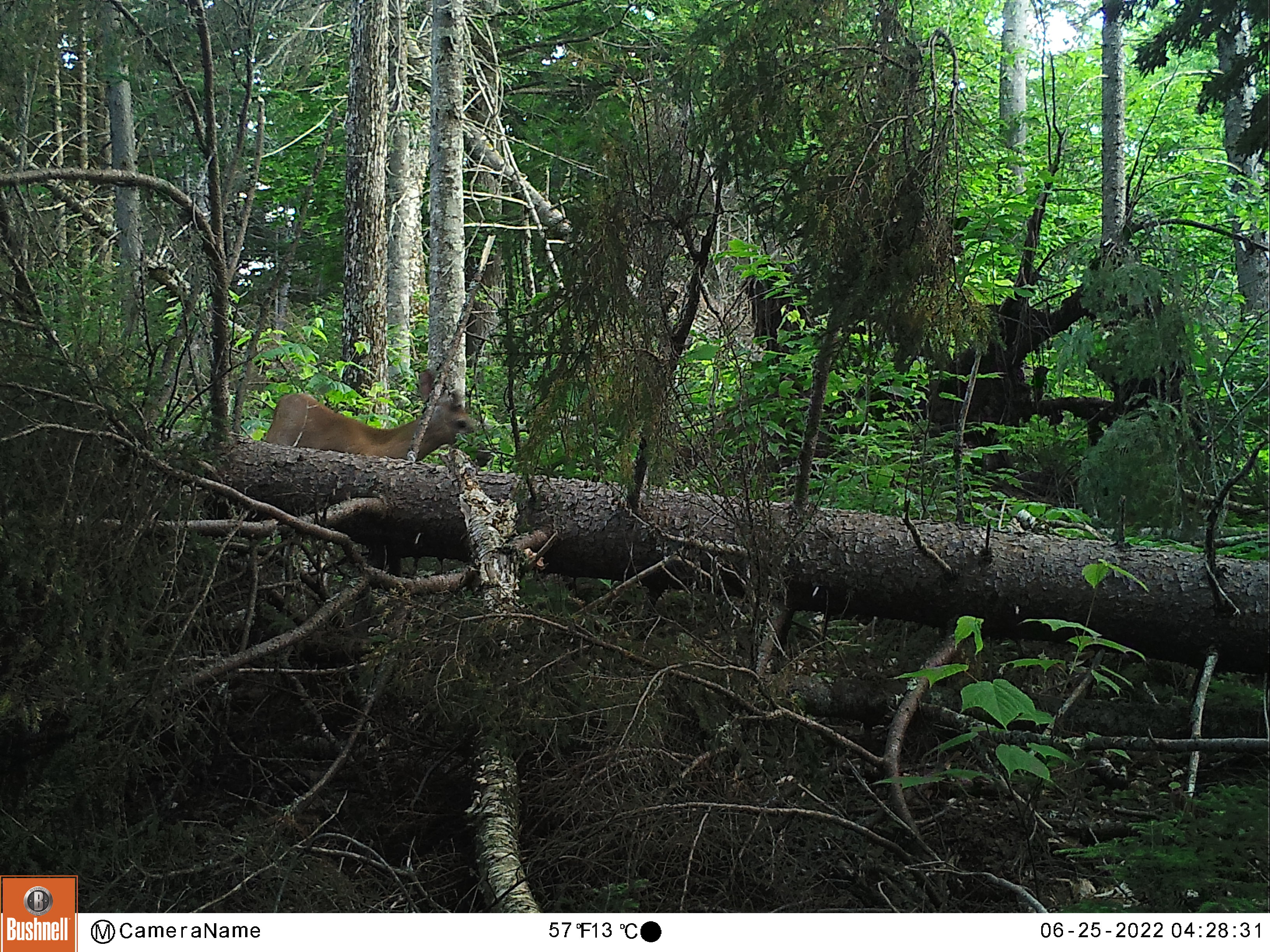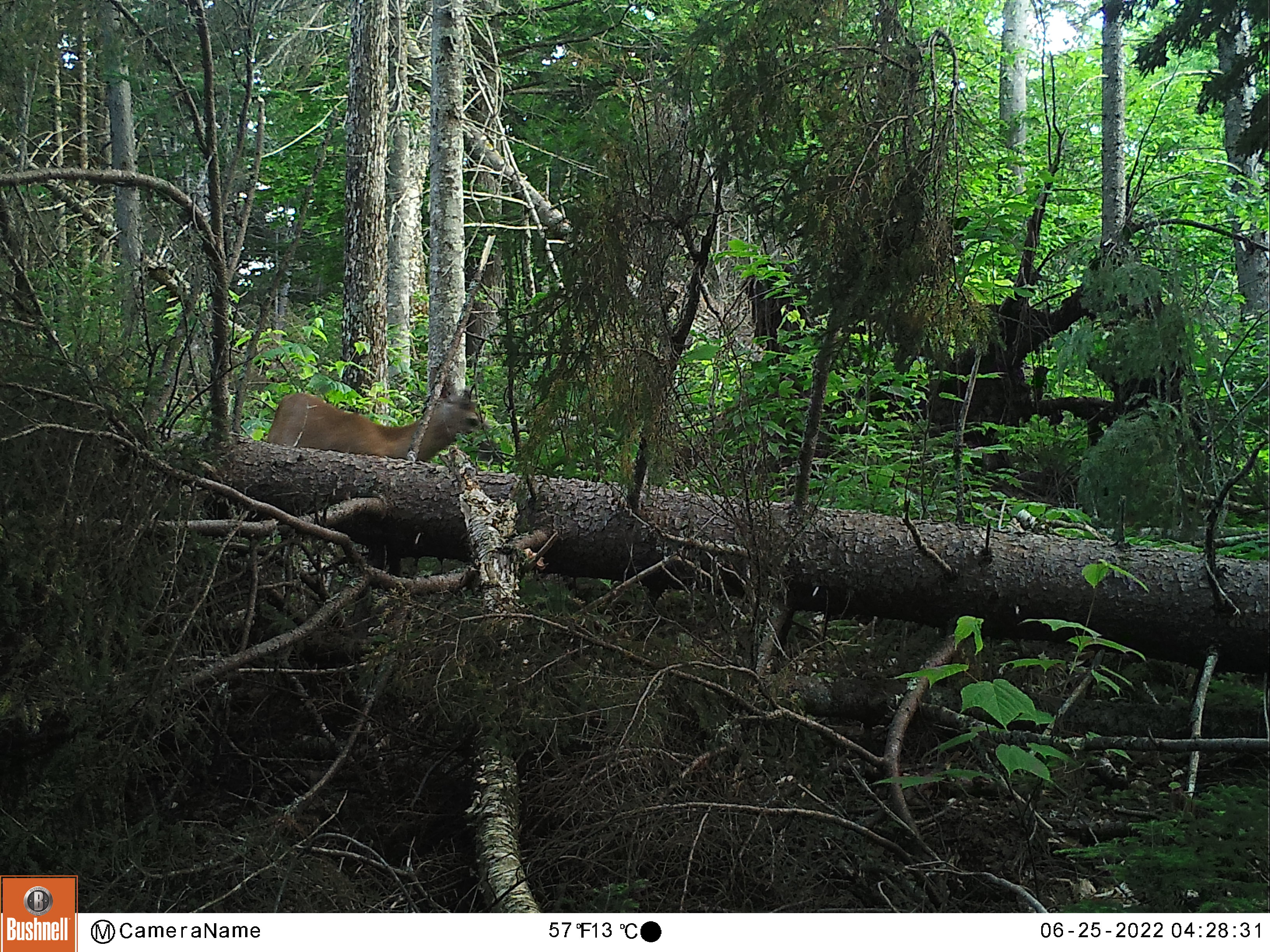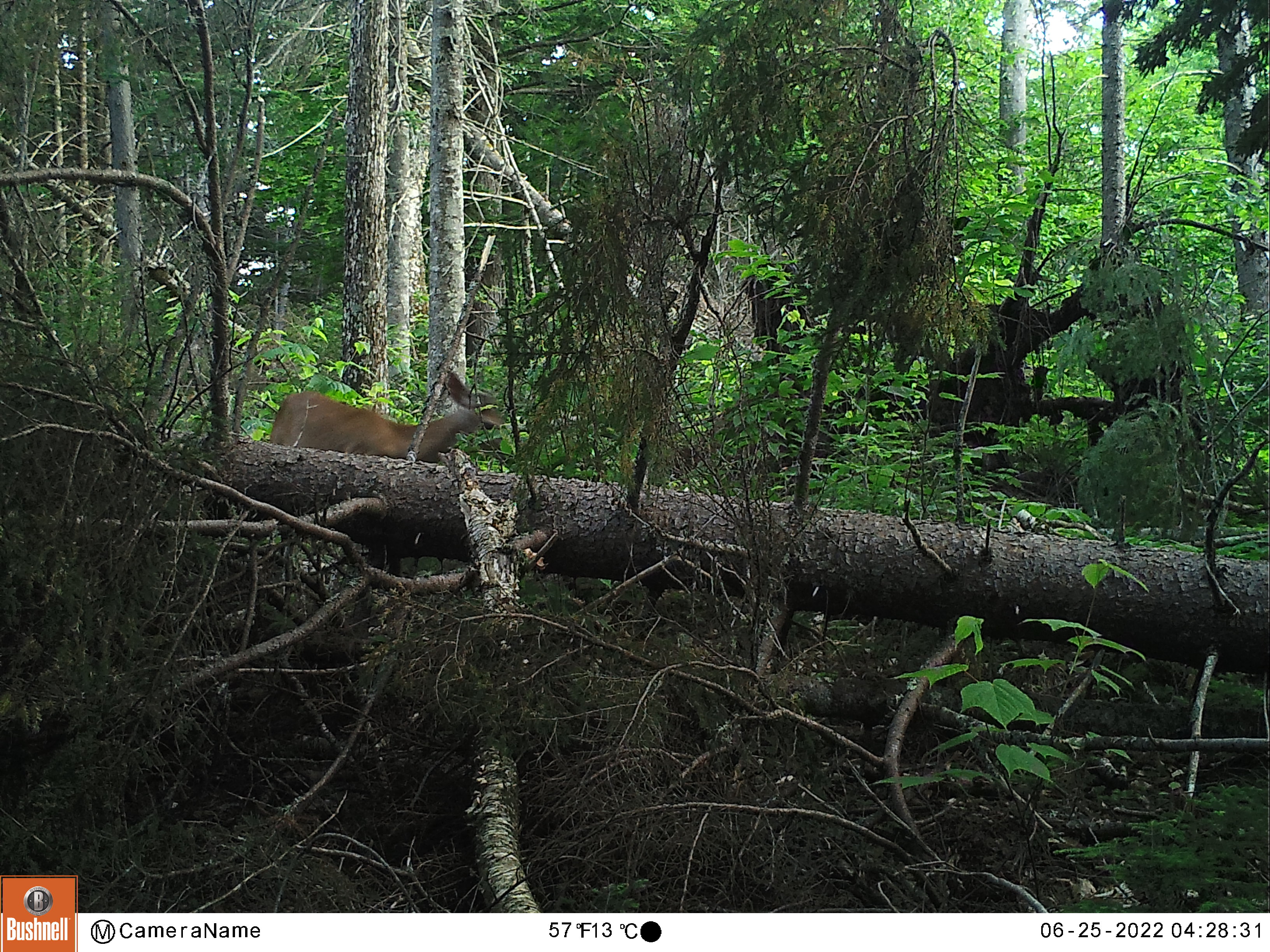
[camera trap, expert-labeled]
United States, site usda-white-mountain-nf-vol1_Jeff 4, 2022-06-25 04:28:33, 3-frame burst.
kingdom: Animalia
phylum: Chordata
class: Mammalia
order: Artiodactyla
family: Cervidae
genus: Odocoileus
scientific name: Odocoileus virginianus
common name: white-tailed deer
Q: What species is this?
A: White-tailed deer (Odocoileus virginianus).